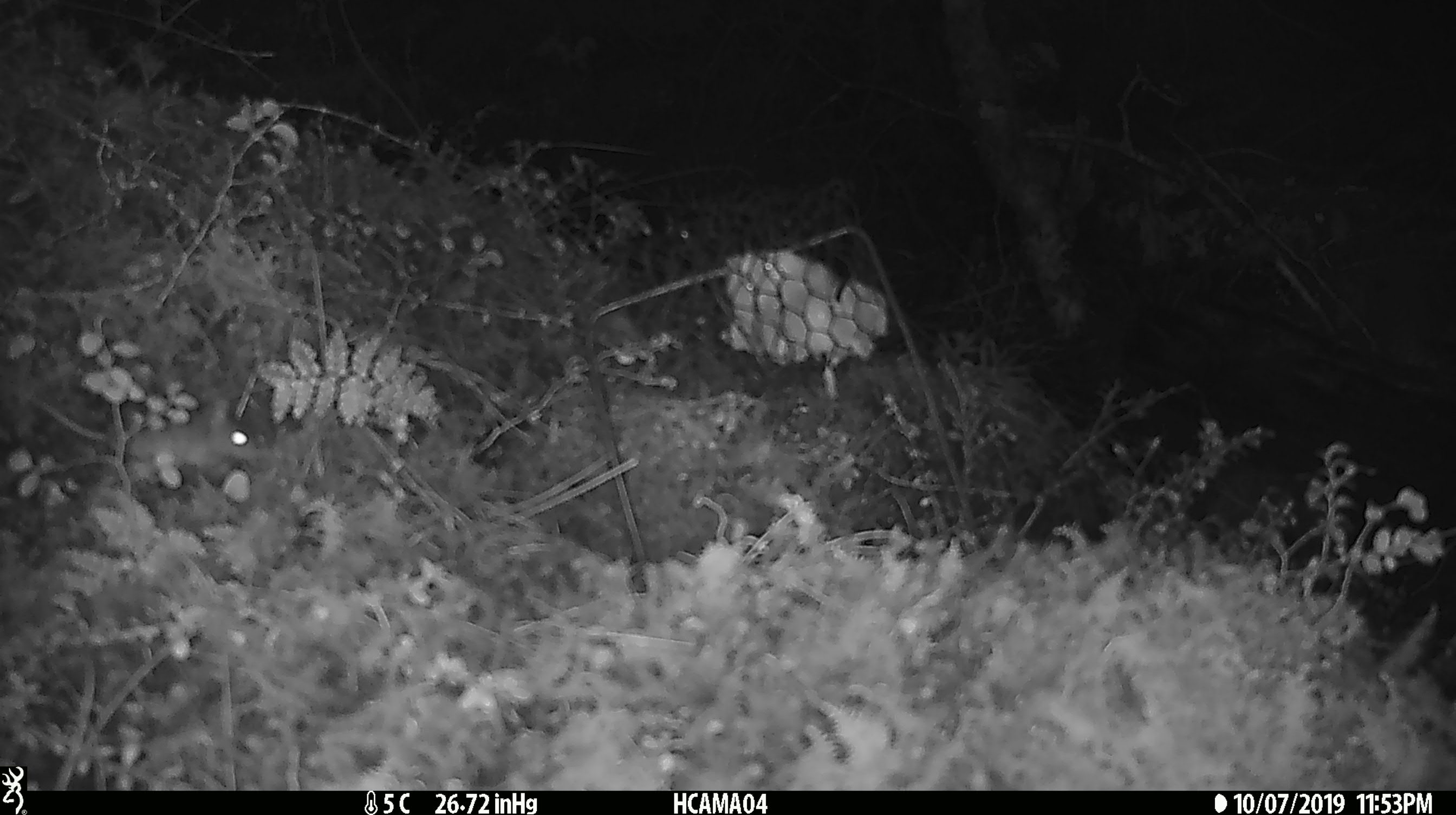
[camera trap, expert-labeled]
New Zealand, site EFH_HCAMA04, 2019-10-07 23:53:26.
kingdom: Animalia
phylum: Chordata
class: Mammalia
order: Rodentia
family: Muridae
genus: Mus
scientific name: Mus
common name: mouse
Mouse (Mus).